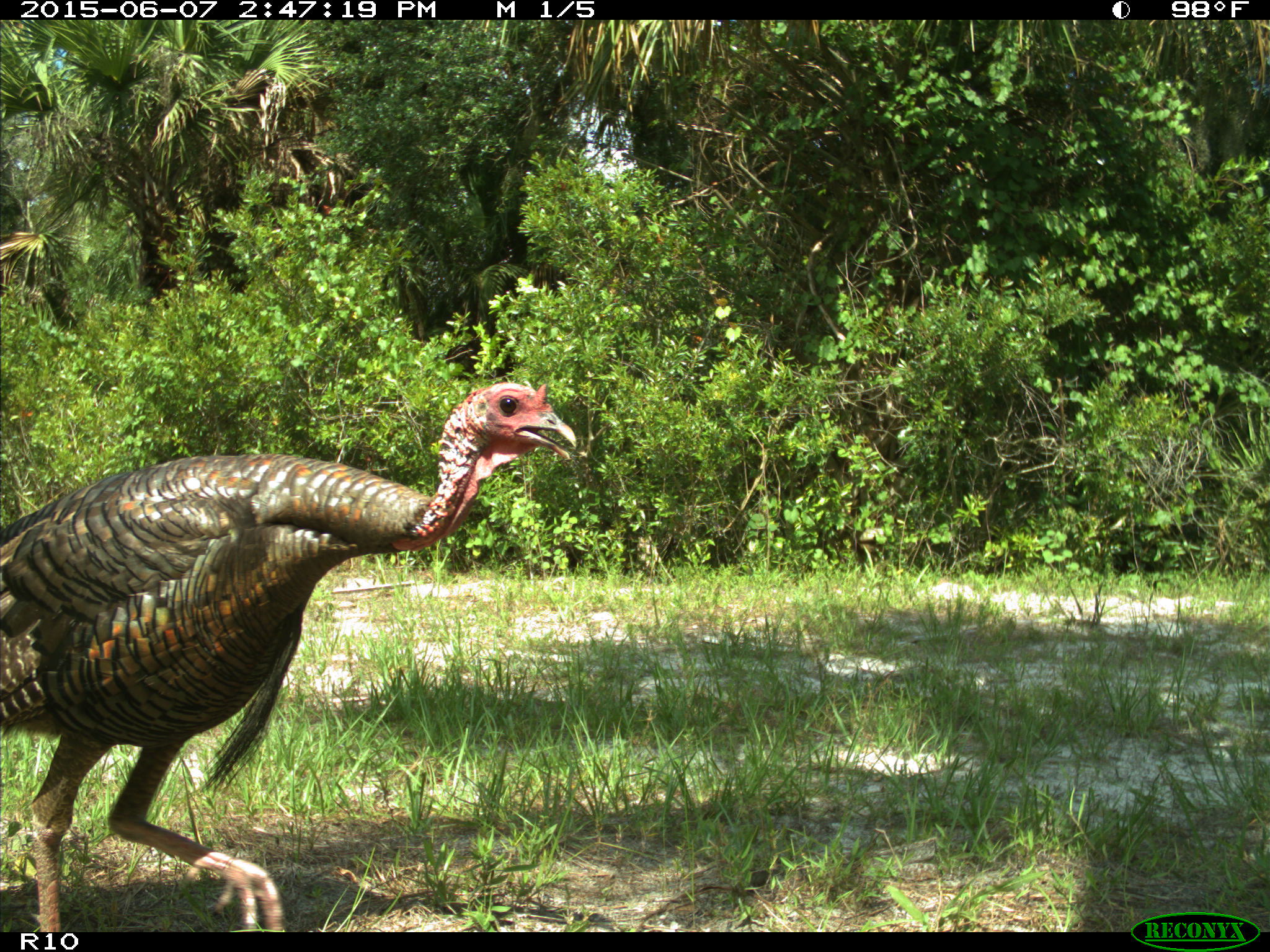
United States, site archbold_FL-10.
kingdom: Animalia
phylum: Chordata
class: Aves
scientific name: Aves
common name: birds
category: unidentified bird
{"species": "unidentified bird (birds) (Aves)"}